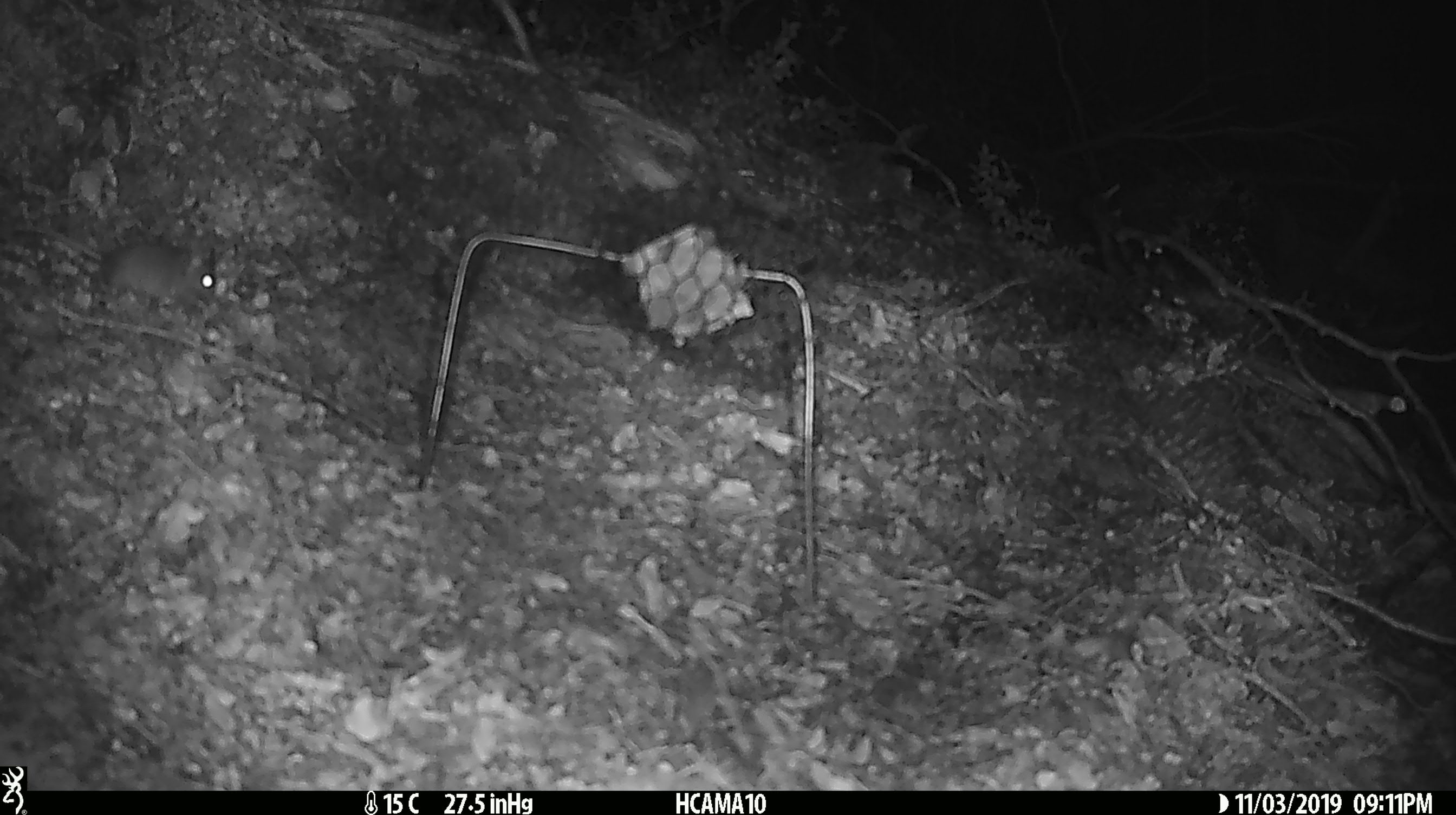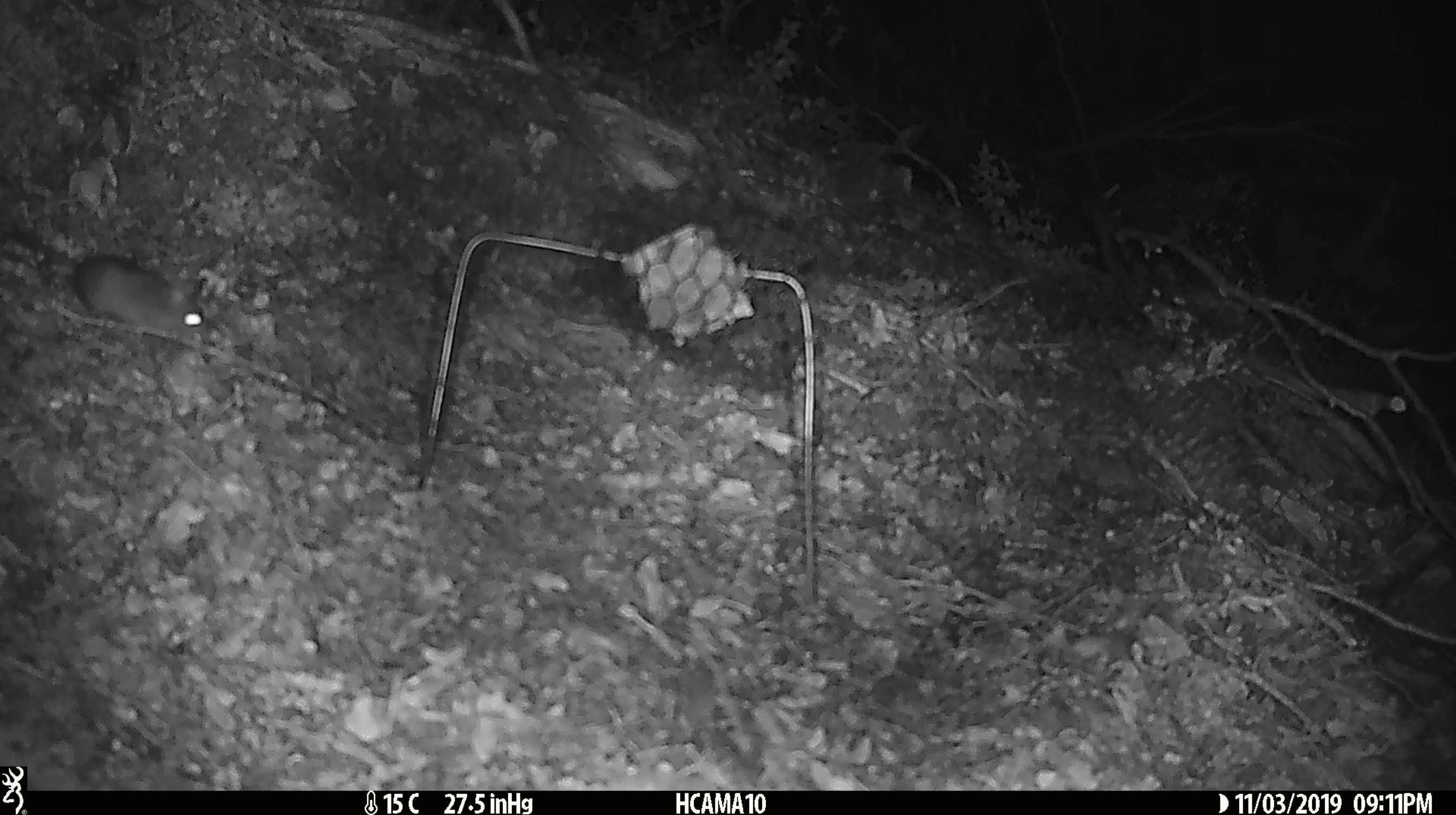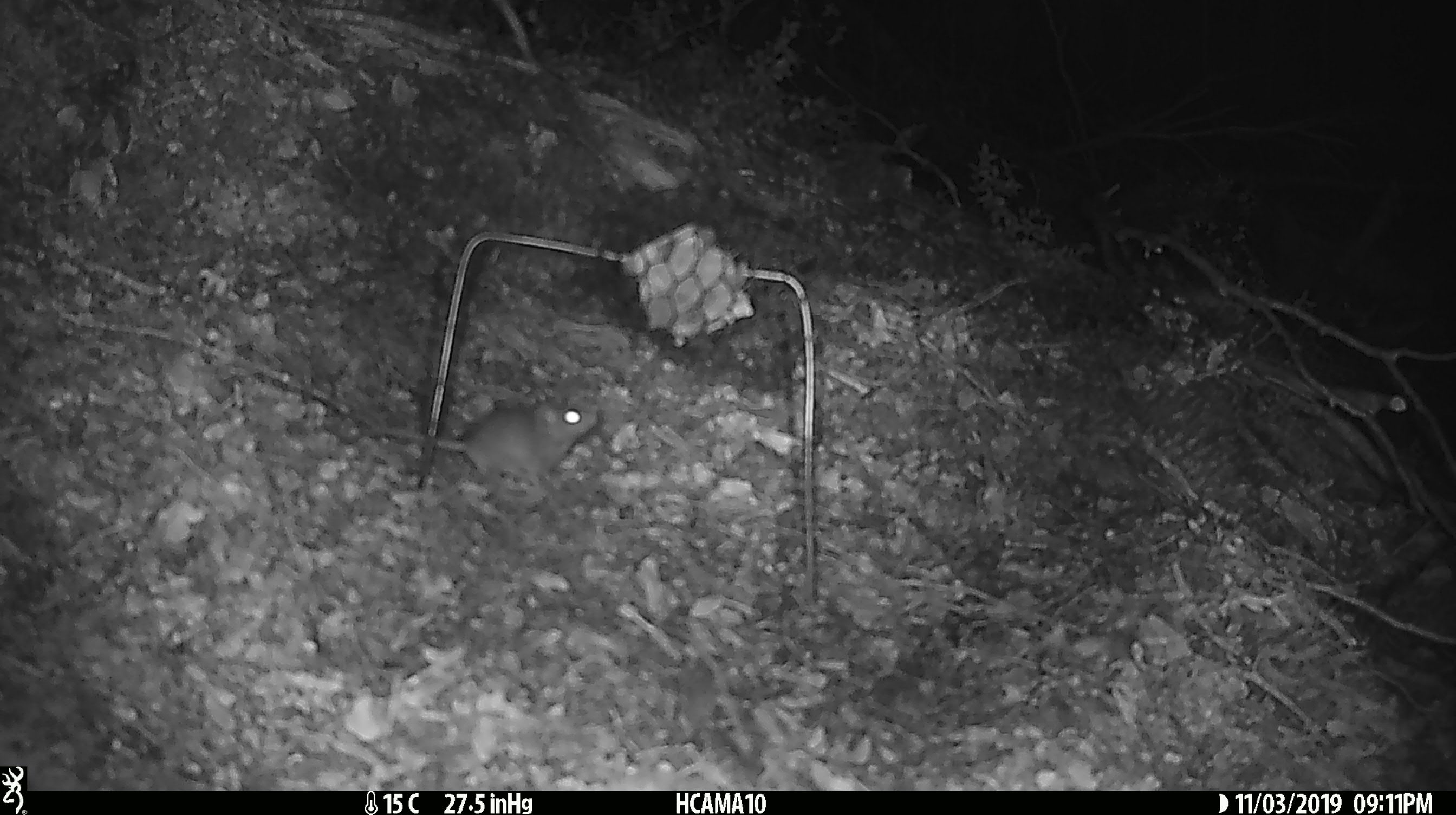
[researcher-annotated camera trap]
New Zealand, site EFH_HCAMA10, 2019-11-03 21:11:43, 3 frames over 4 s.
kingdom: Animalia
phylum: Chordata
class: Mammalia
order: Rodentia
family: Muridae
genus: Mus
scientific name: Mus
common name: mouse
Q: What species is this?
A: Mouse (Mus).